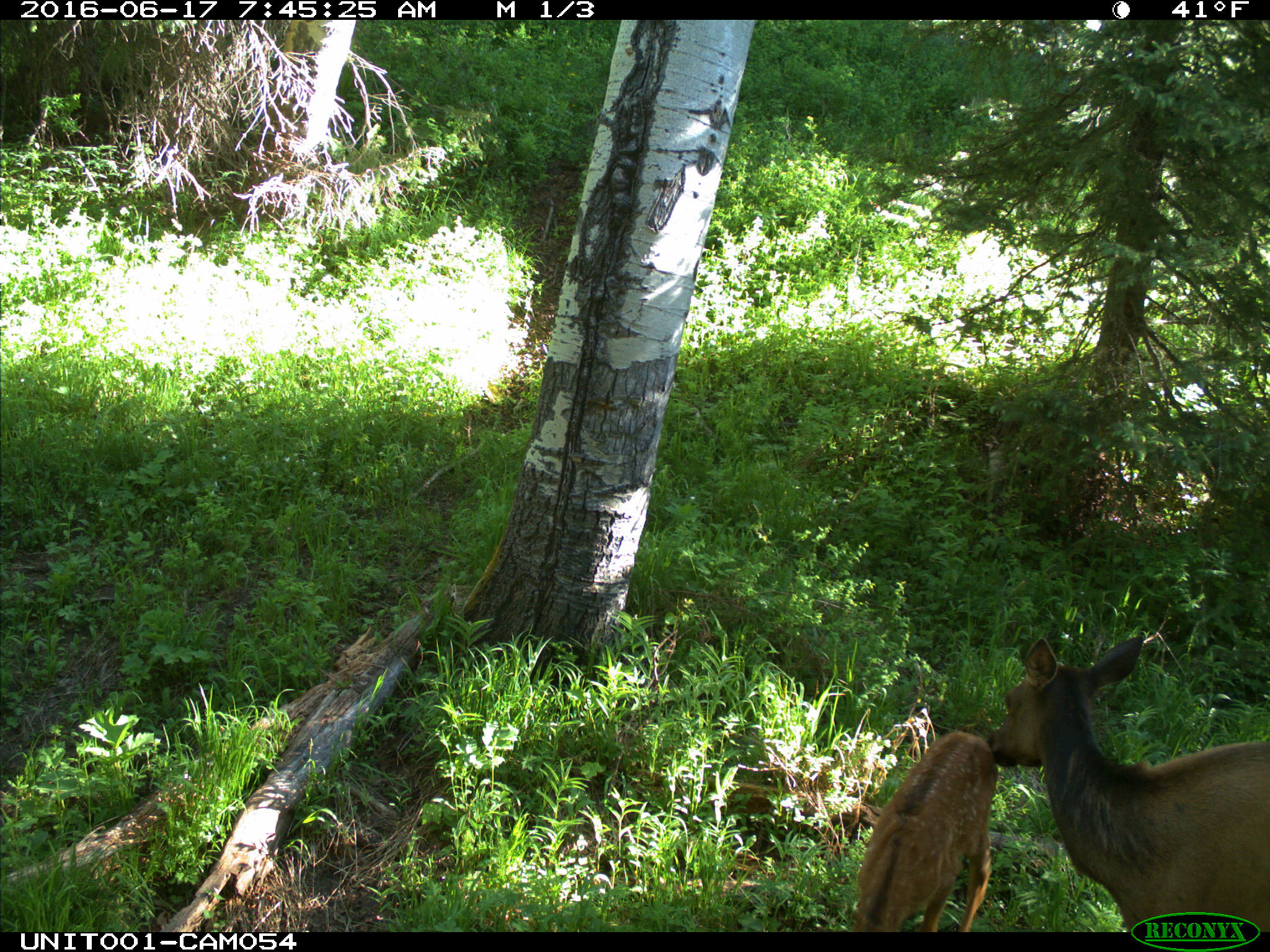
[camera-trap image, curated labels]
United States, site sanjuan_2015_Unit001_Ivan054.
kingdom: Animalia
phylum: Chordata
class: Mammalia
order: Artiodactyla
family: Cervidae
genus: Cervus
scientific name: Cervus elaphus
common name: red deer